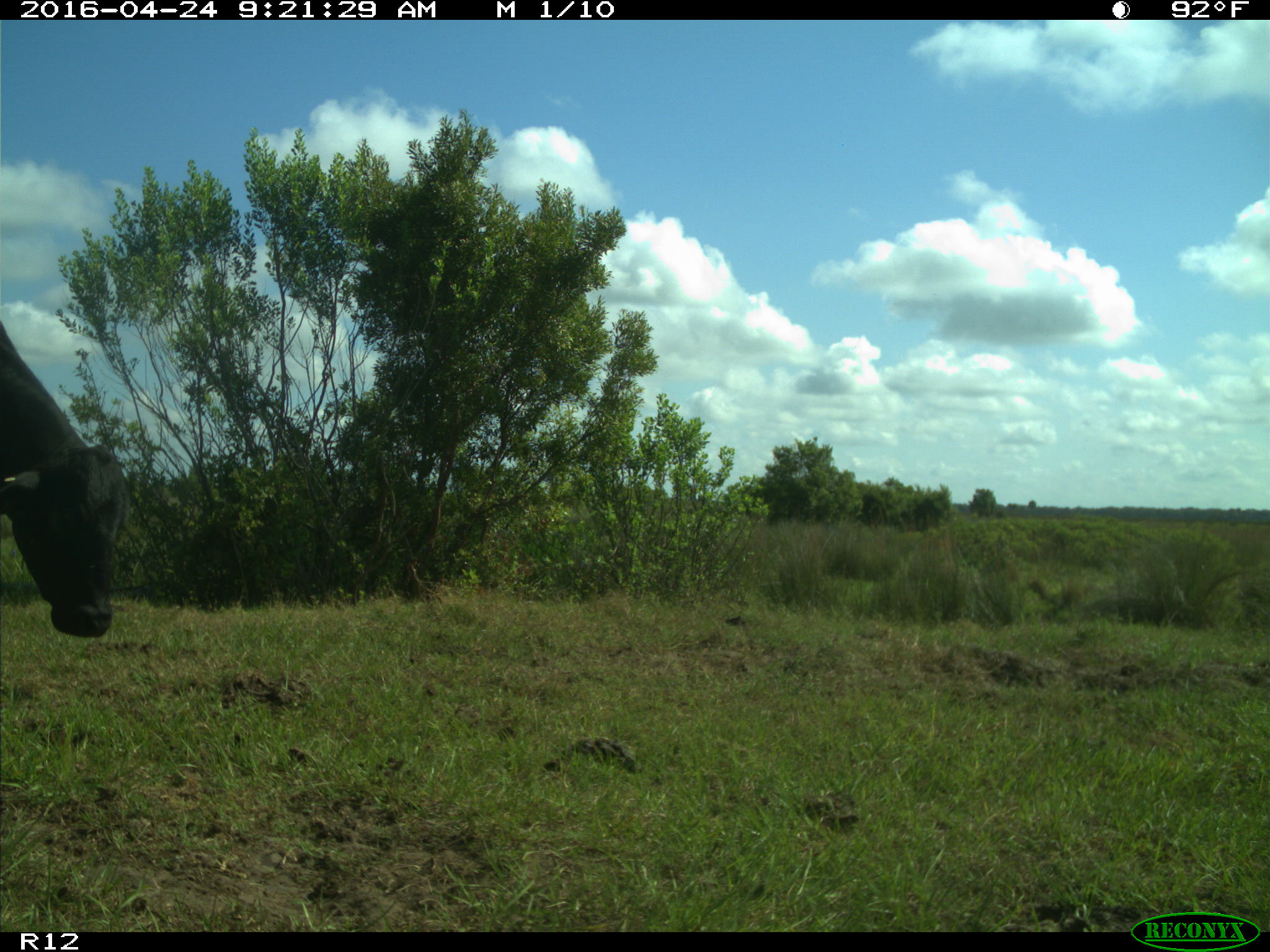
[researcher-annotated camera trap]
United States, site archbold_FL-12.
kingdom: Animalia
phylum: Chordata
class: Mammalia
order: Artiodactyla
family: Bovidae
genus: Bos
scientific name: Bos taurus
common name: domestic cow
Bos taurus (domestic cow).